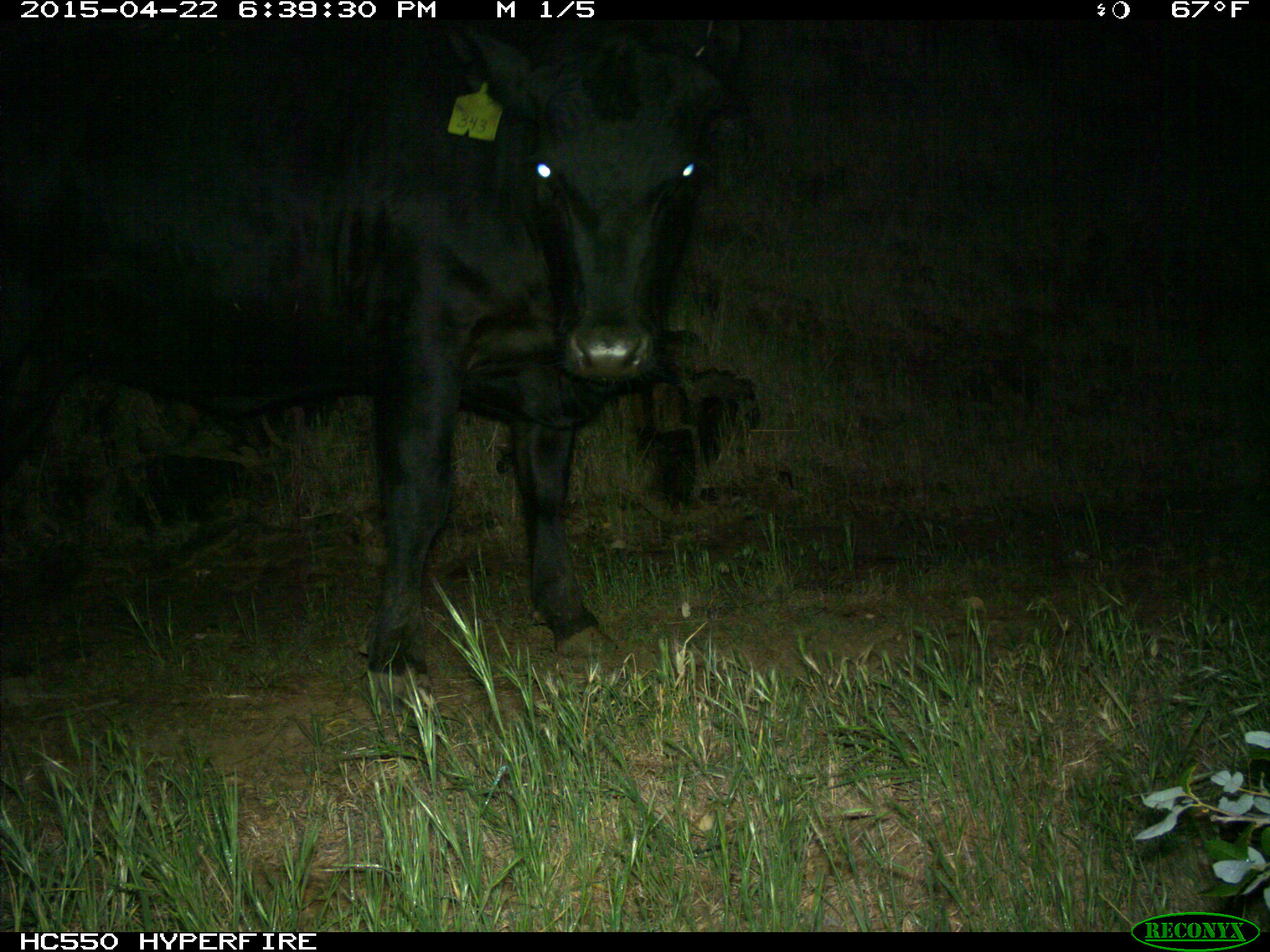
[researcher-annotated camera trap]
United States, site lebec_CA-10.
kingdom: Animalia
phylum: Chordata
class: Mammalia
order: Artiodactyla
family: Bovidae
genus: Bos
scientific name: Bos taurus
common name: domestic cow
Bos taurus (domestic cow).